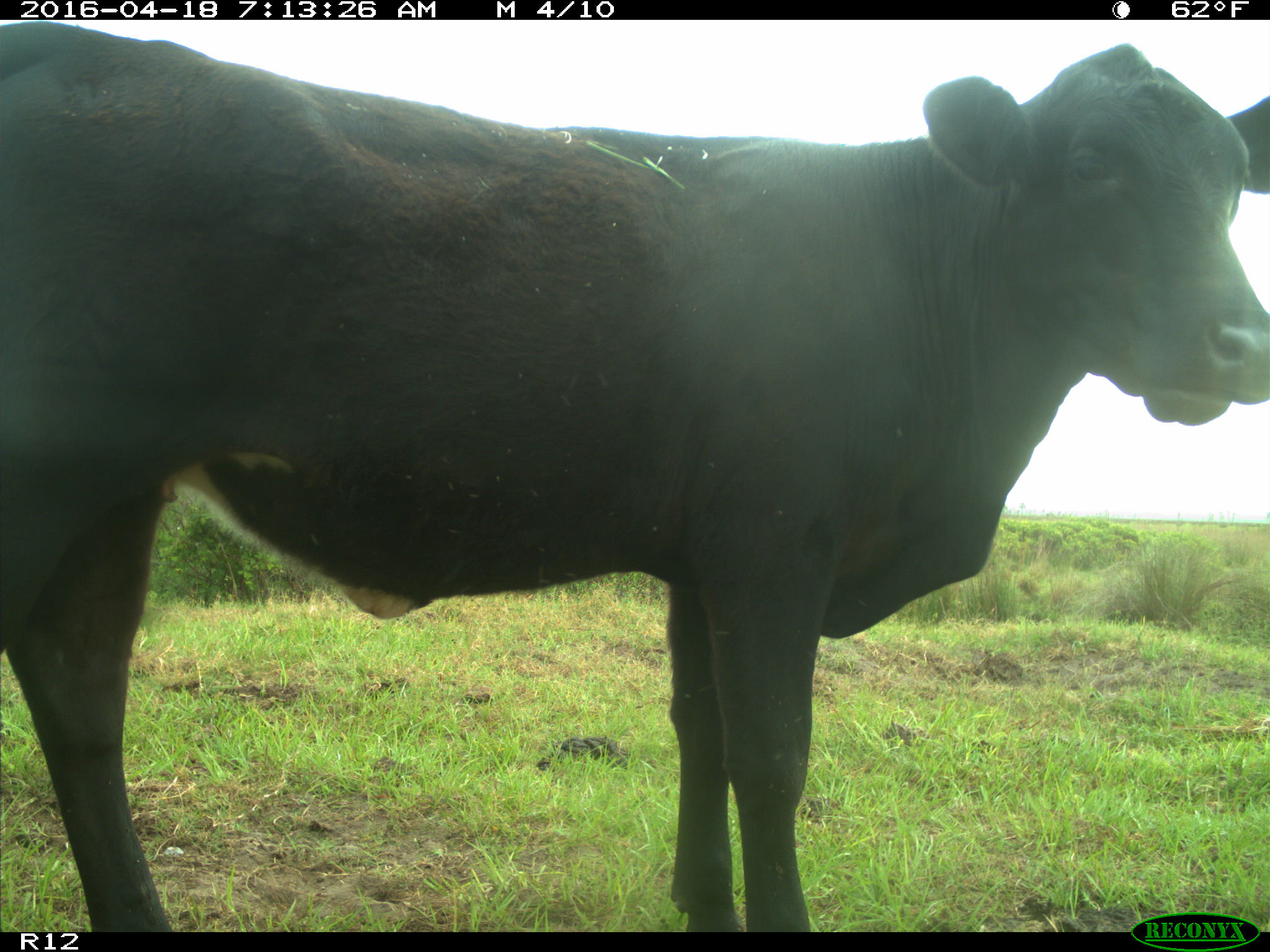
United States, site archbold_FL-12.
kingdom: Animalia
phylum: Chordata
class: Mammalia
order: Artiodactyla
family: Bovidae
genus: Bos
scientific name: Bos taurus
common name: domestic cow